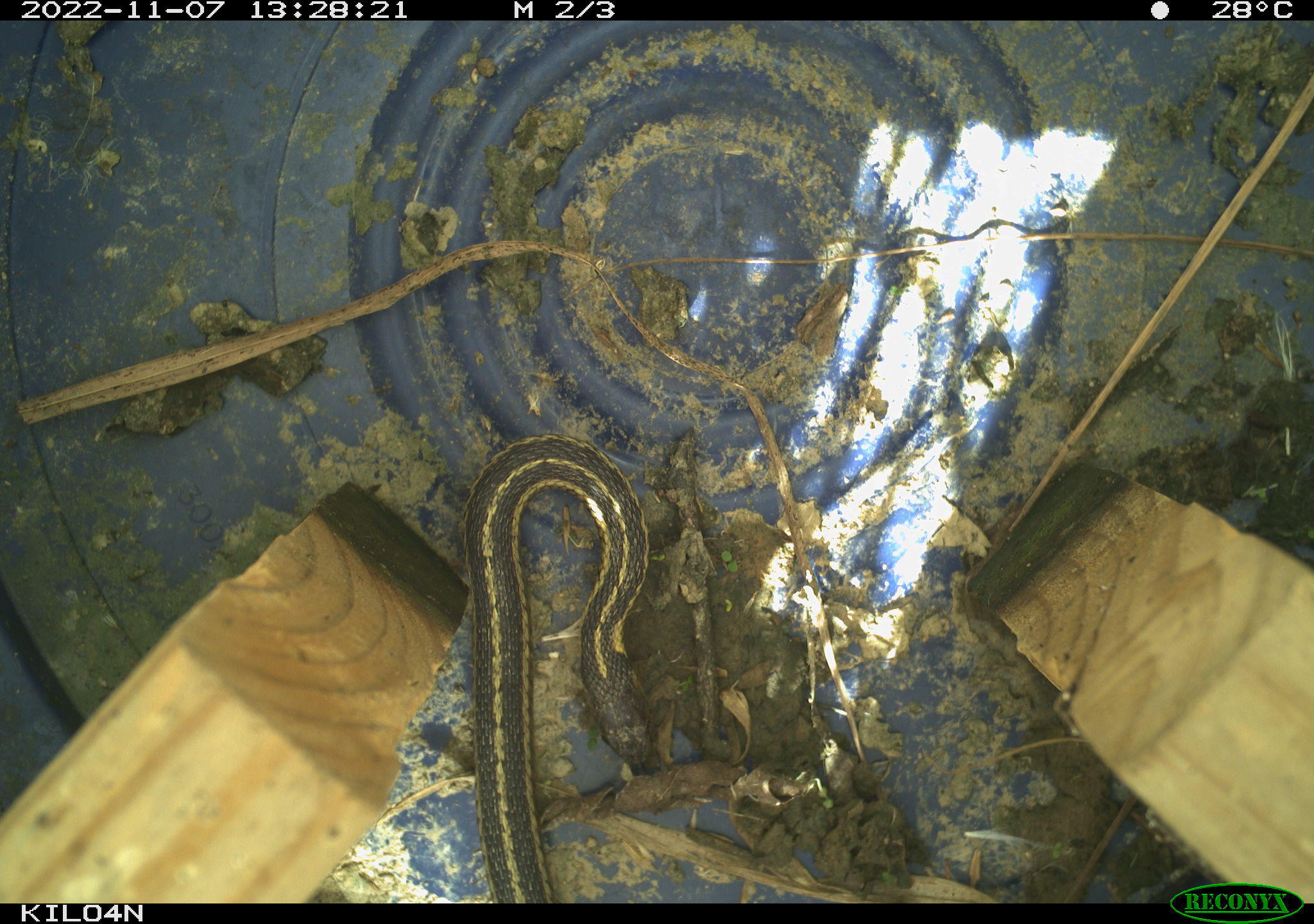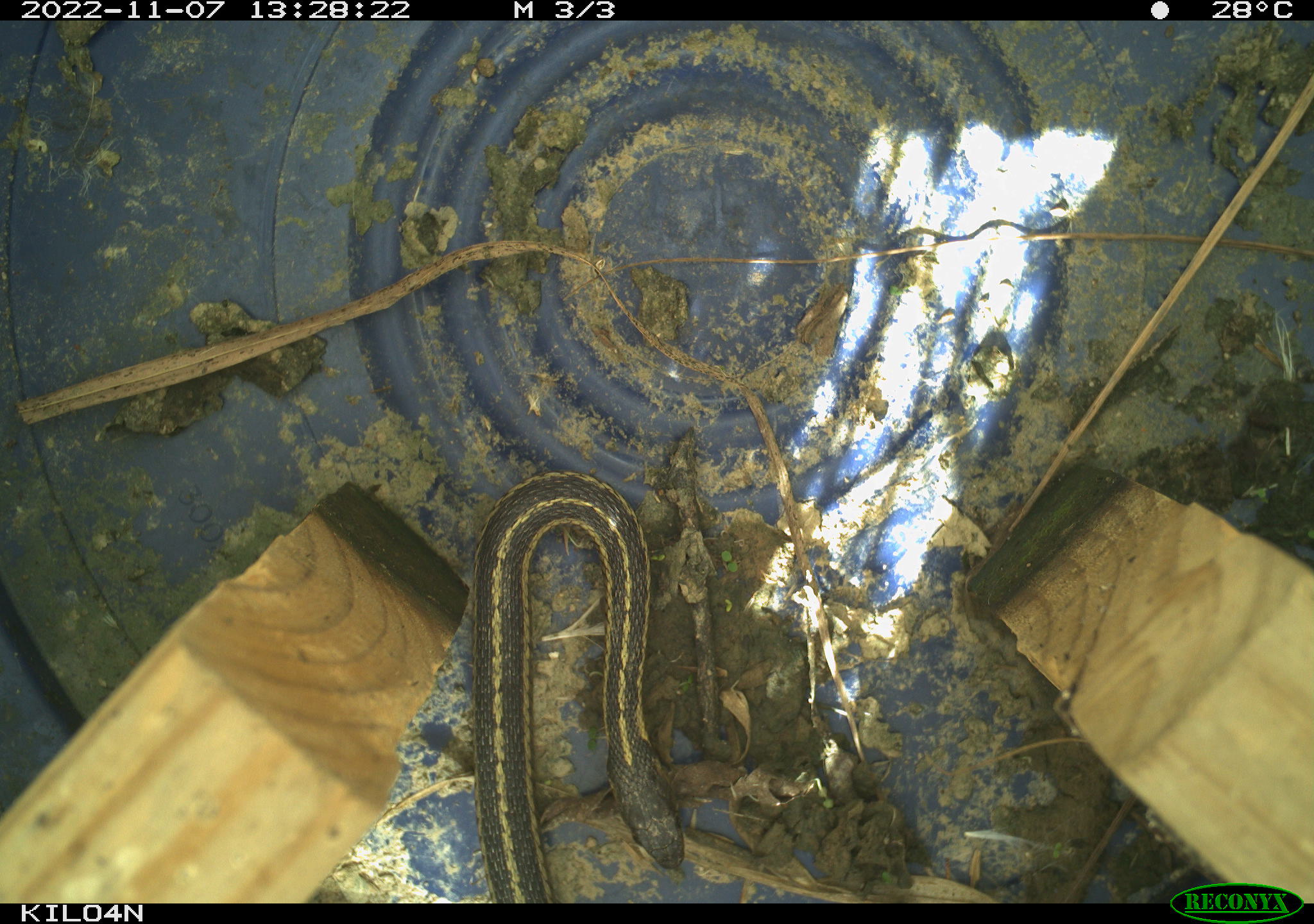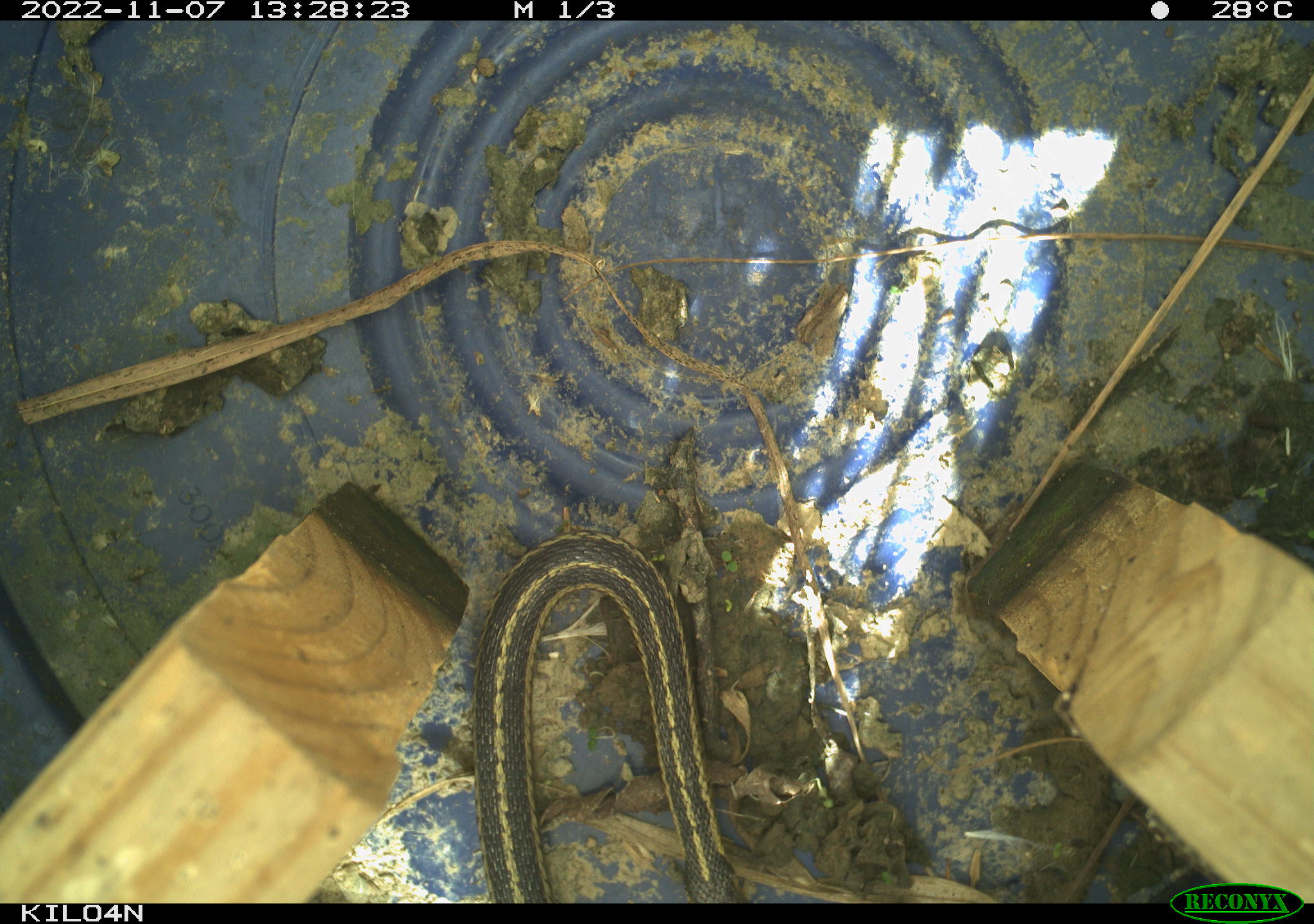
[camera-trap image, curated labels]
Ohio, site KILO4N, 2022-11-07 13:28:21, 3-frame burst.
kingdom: Animalia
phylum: Chordata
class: Reptilia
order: Squamata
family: Colubridae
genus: Thamnophis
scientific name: Thamnophis sirtalis sirtalis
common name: eastern gartersnake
Eastern gartersnake (Thamnophis sirtalis sirtalis).